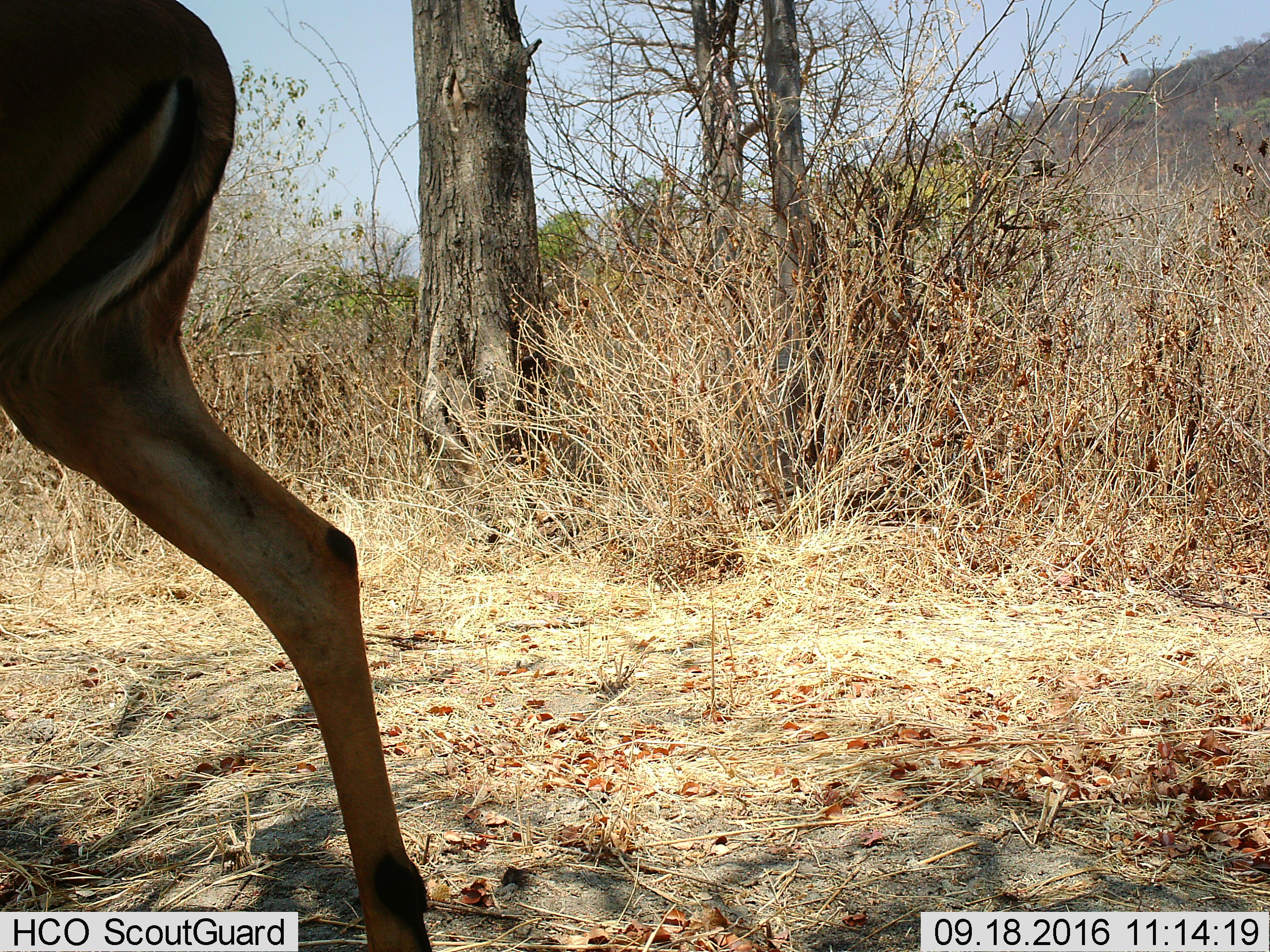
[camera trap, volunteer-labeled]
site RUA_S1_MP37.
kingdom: Animalia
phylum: Chordata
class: Mammalia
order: Artiodactyla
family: Bovidae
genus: Aepyceros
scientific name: Aepyceros melampus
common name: impala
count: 1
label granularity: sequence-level